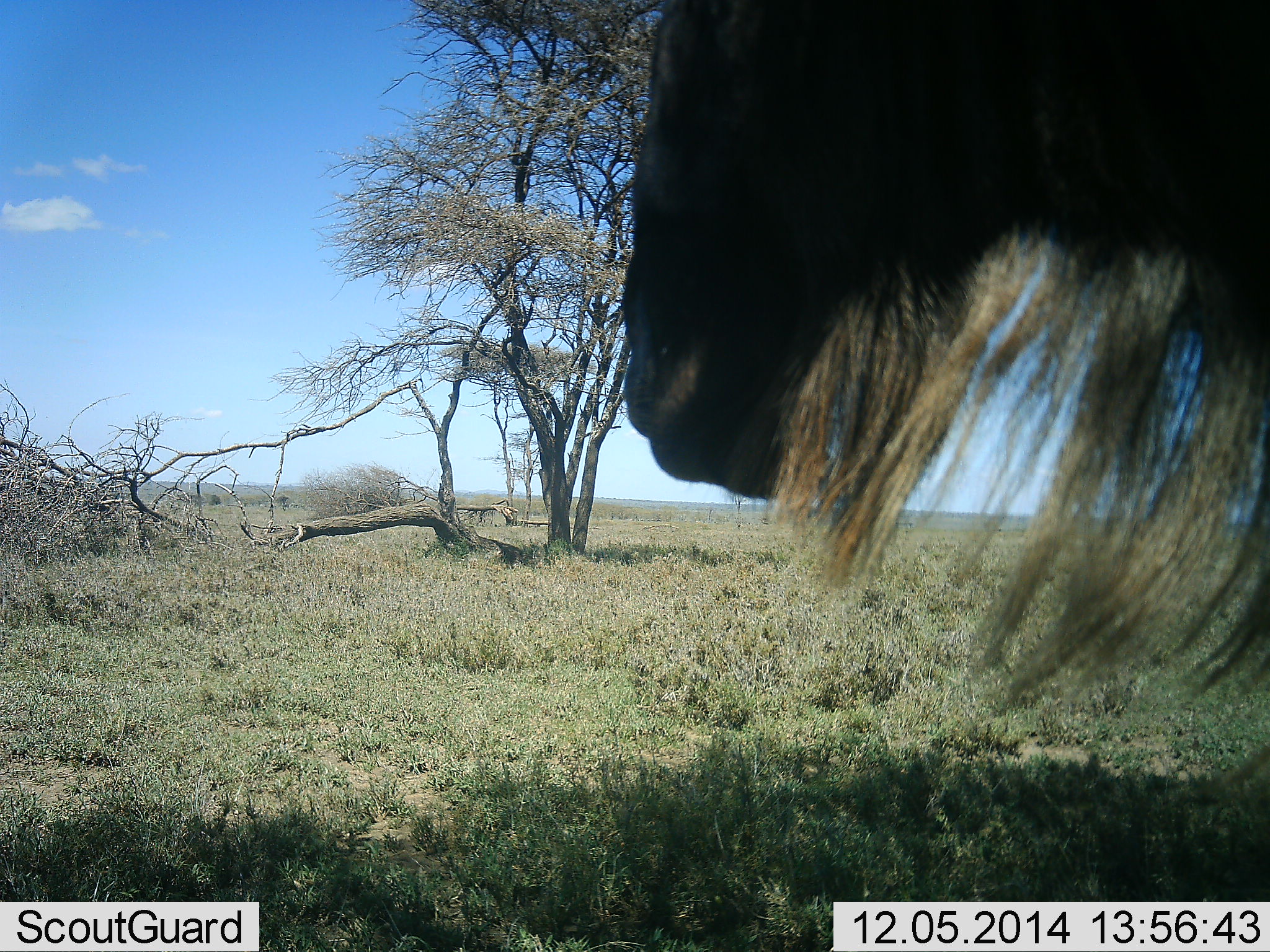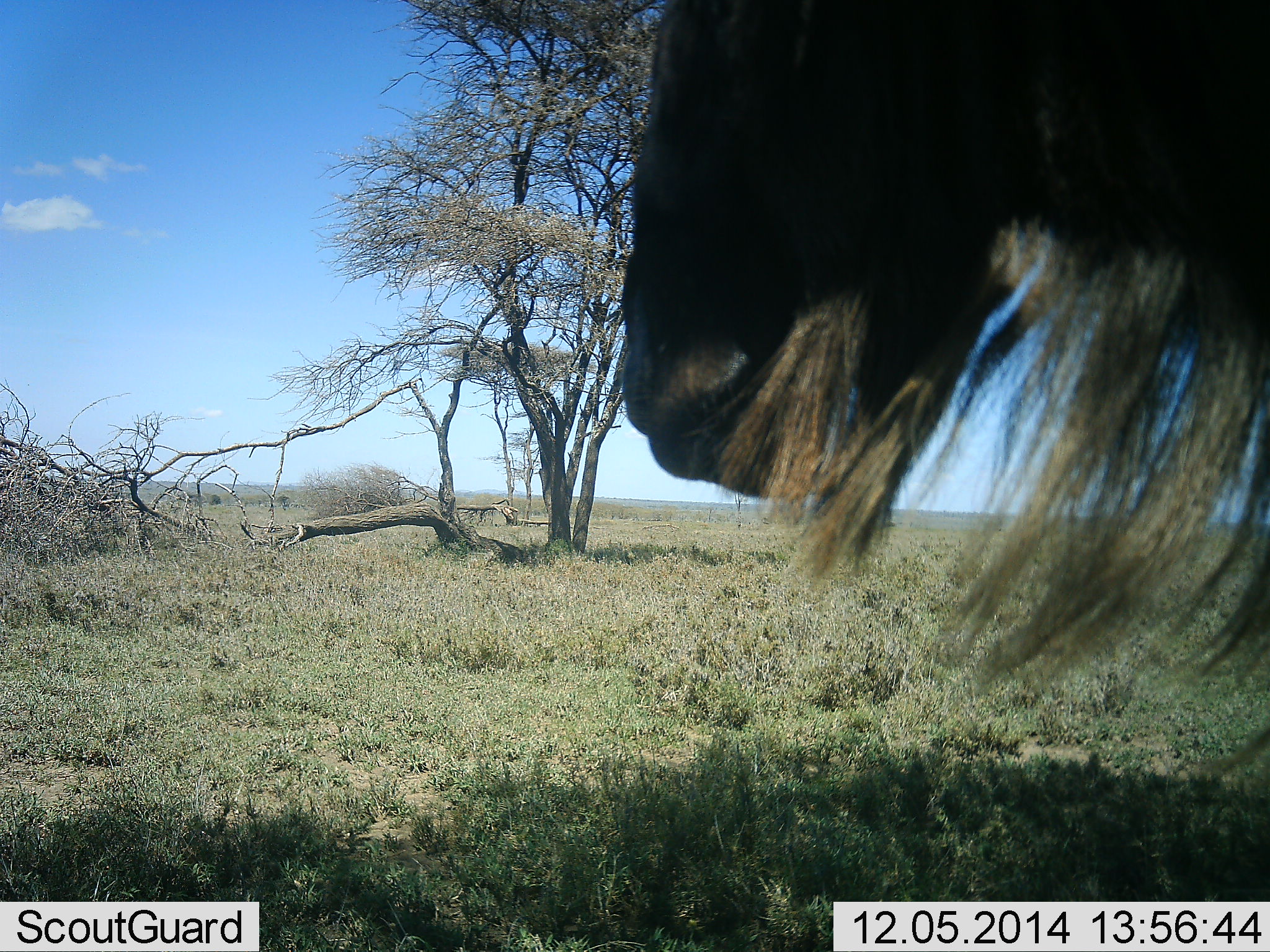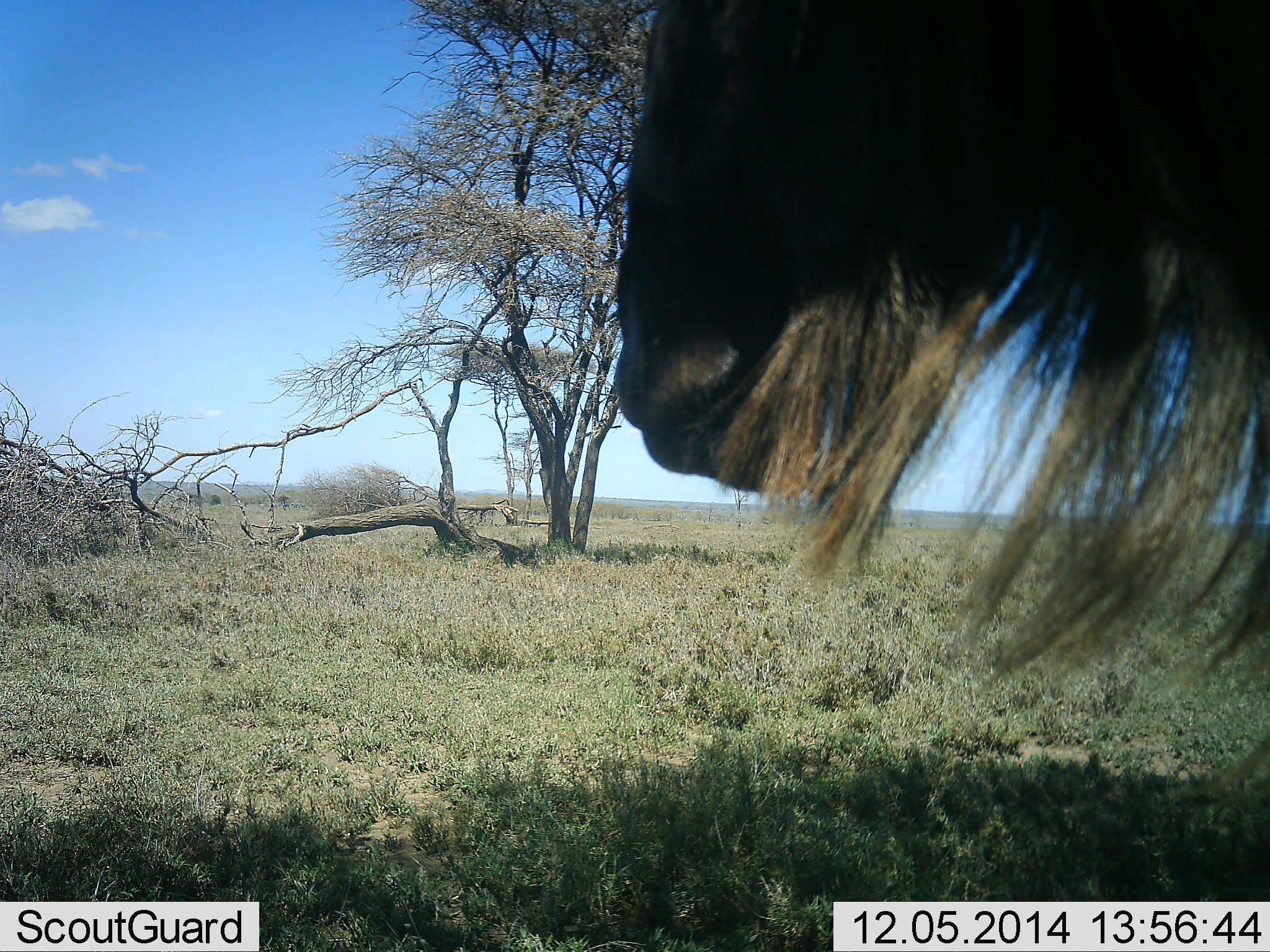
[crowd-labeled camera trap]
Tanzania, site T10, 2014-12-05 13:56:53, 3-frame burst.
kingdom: Animalia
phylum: Chordata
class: Mammalia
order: Artiodactyla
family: Bovidae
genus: Connochaetes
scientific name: Connochaetes taurinus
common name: blue wildebeest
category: wildebeest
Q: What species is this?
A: Wildebeest (blue wildebeest) (Connochaetes taurinus).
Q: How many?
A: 1.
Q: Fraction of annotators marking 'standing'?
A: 100%.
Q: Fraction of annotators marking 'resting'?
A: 0%.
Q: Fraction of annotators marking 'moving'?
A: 0%.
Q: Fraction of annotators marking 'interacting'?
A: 0%.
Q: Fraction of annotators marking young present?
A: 0%.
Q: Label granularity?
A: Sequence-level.